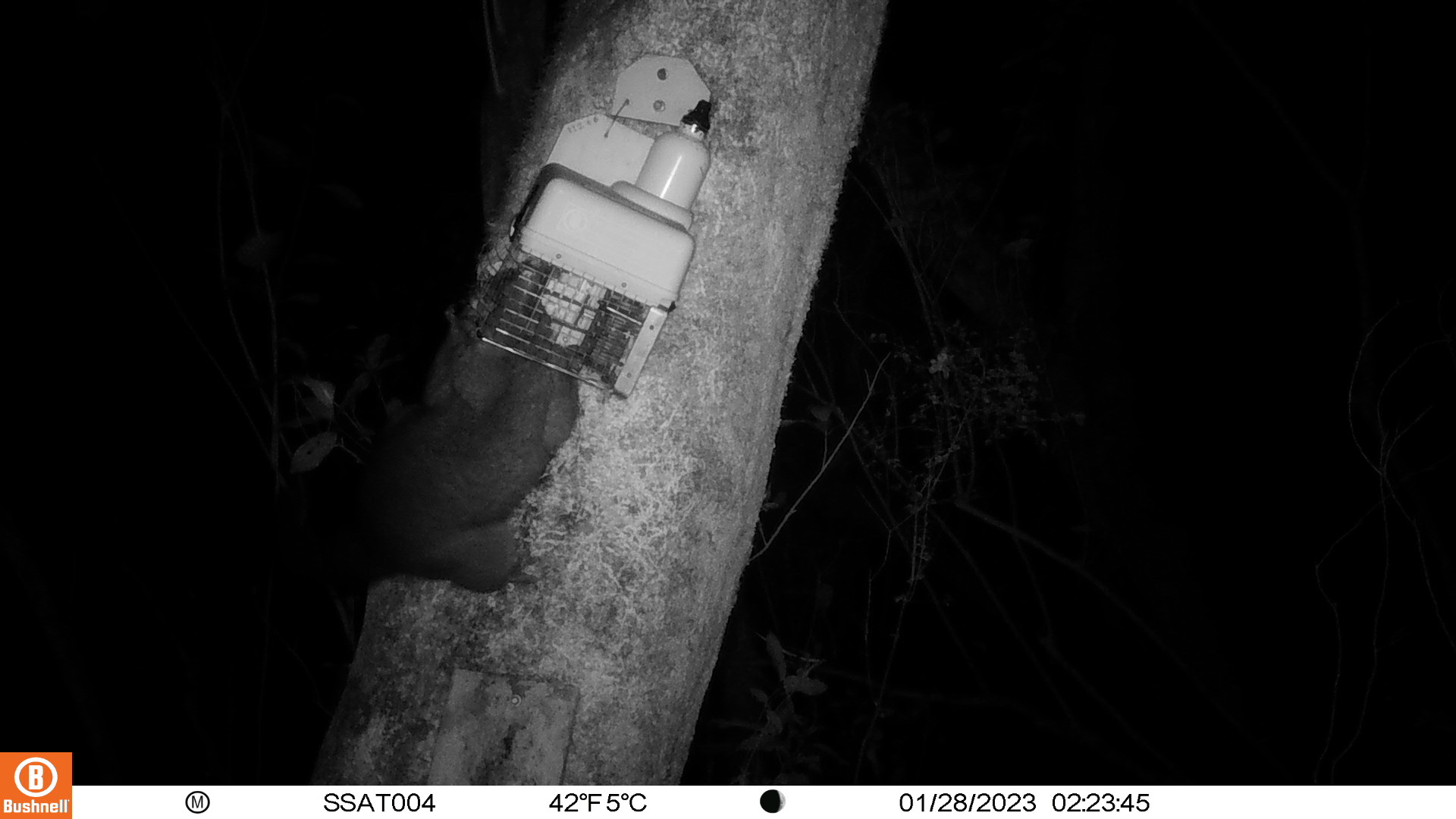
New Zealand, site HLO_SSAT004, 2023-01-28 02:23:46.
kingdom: Animalia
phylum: Chordata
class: Mammalia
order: Diprotodontia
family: Phalangeridae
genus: Trichosurus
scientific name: Trichosurus vulpecula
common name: common brushtail possum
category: possum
Possum (common brushtail possum) (Trichosurus vulpecula).